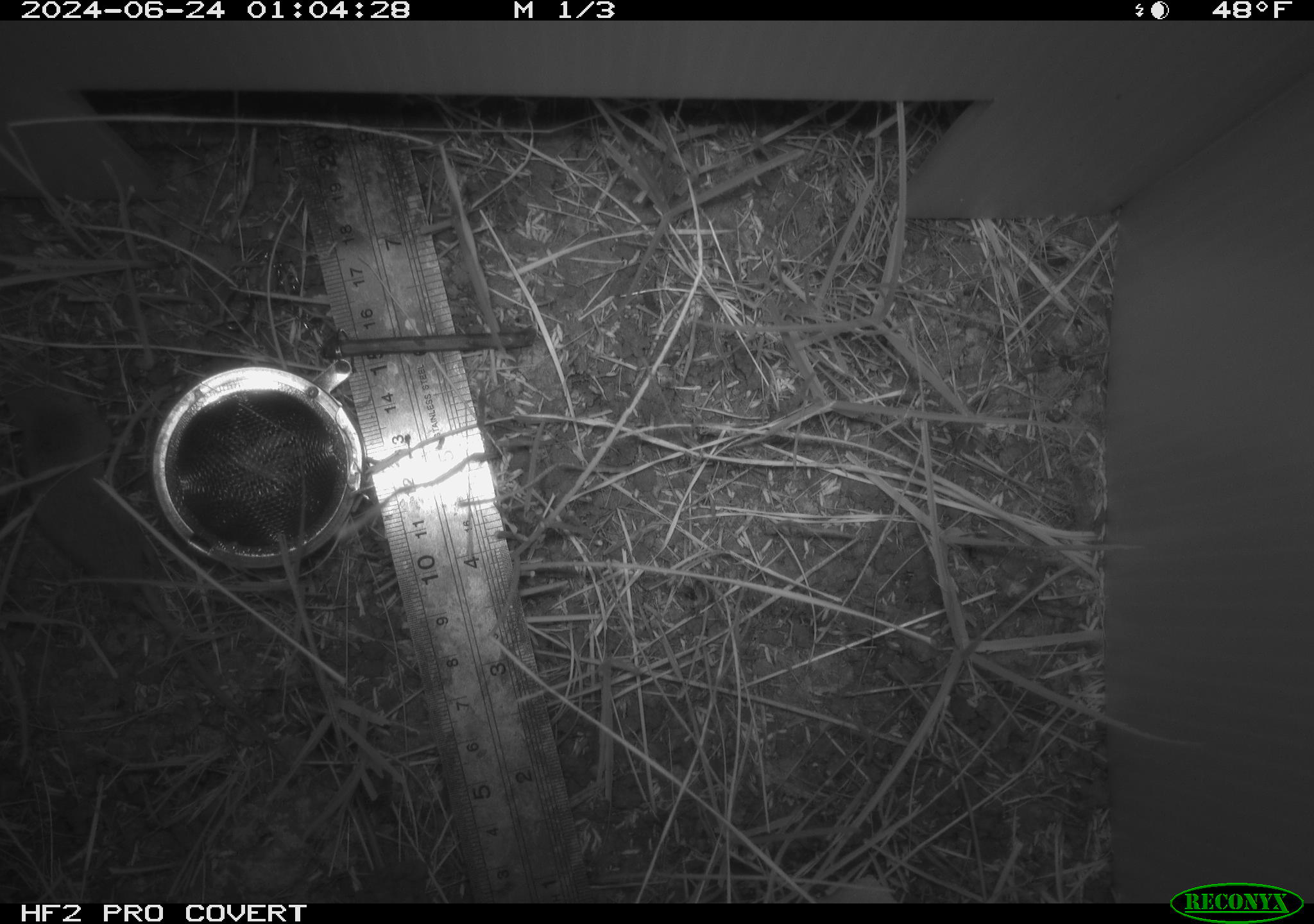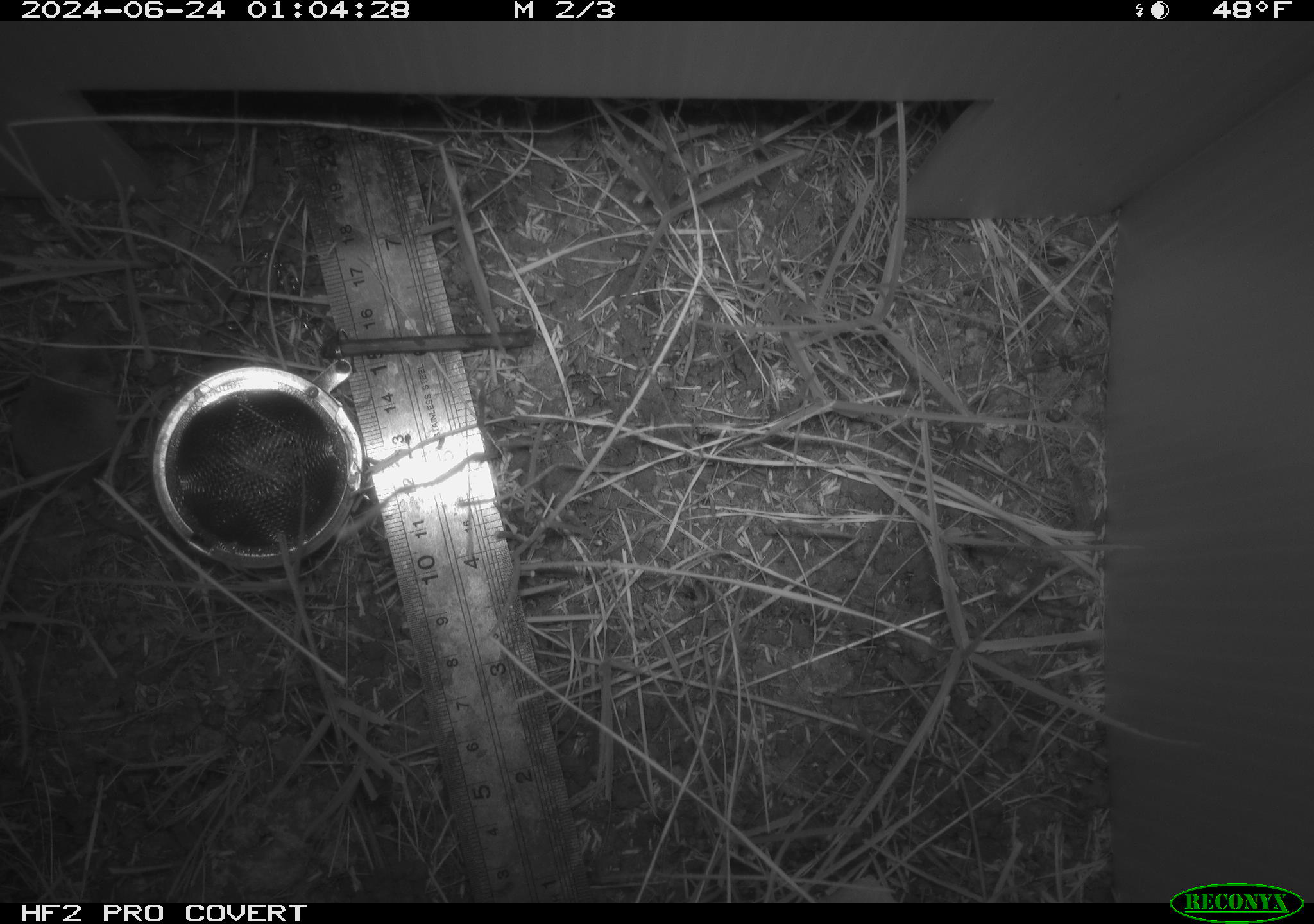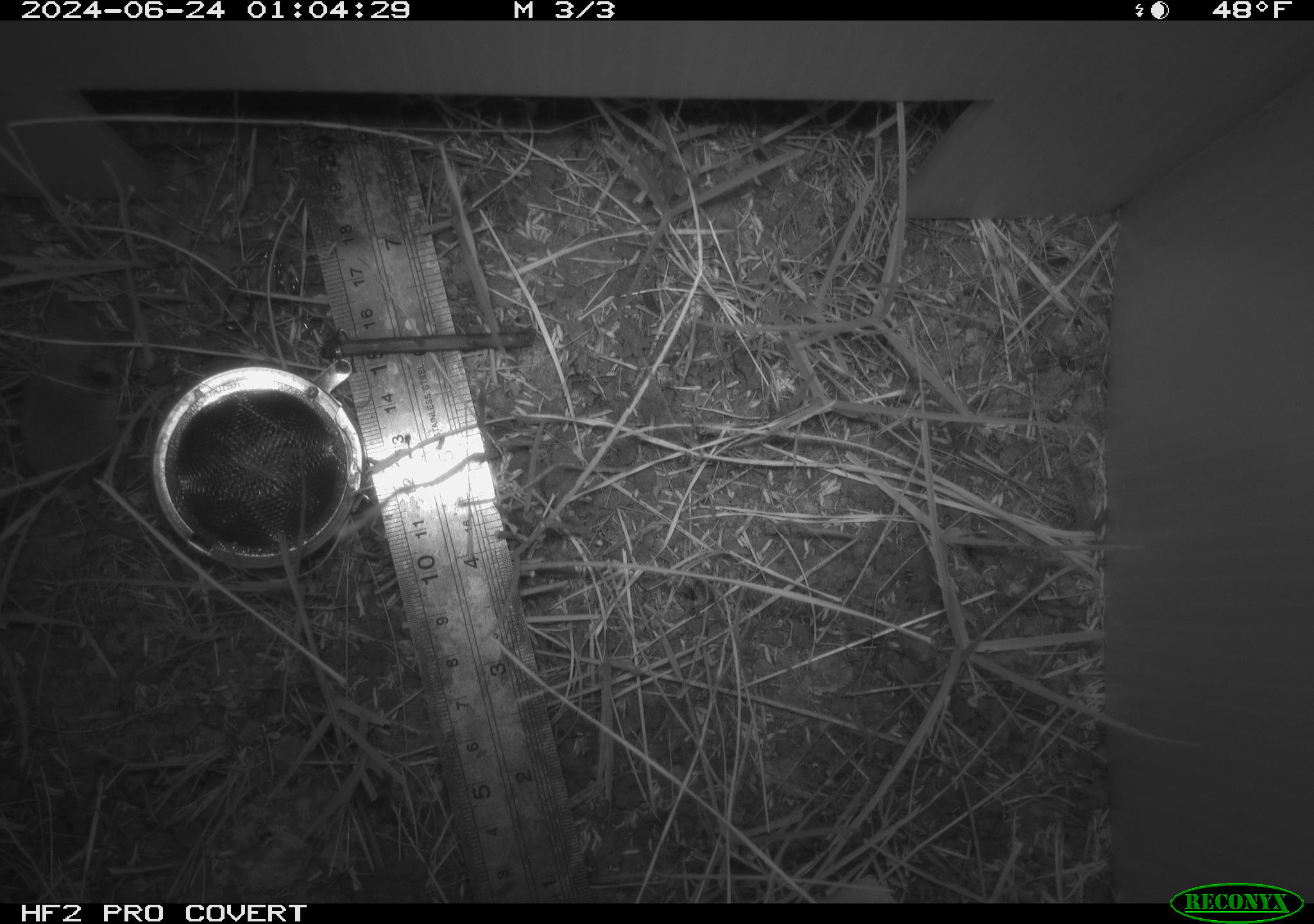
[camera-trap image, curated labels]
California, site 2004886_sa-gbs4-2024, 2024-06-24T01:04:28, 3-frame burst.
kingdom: Animalia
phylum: Chordata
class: Mammalia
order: Eulipotyphla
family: Soricidae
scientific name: Soricidae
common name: shrews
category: soricidae family